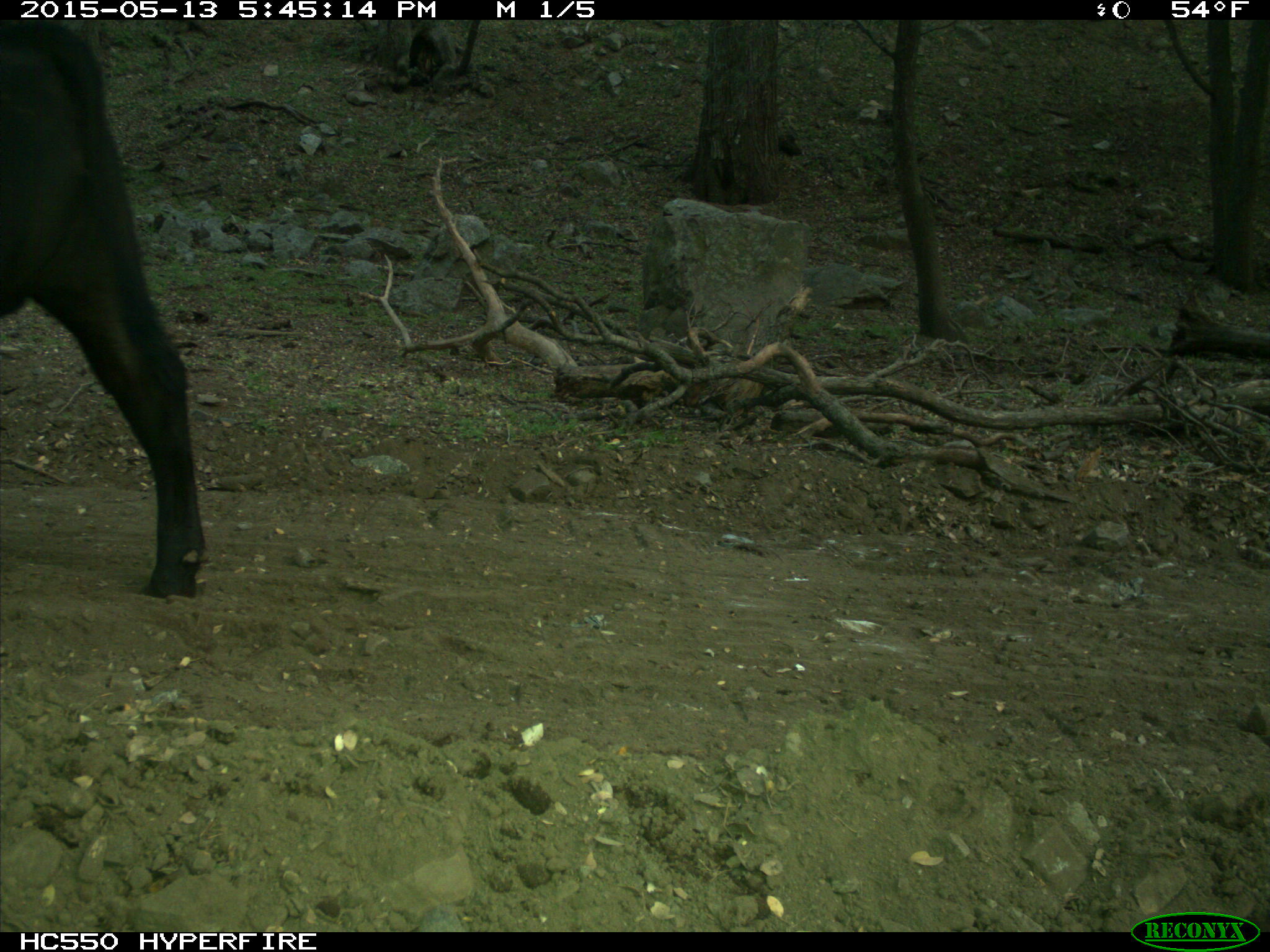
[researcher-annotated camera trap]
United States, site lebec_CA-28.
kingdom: Animalia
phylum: Chordata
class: Mammalia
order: Artiodactyla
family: Bovidae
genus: Bos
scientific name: Bos taurus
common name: domestic cow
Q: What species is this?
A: Bos taurus (domestic cow).